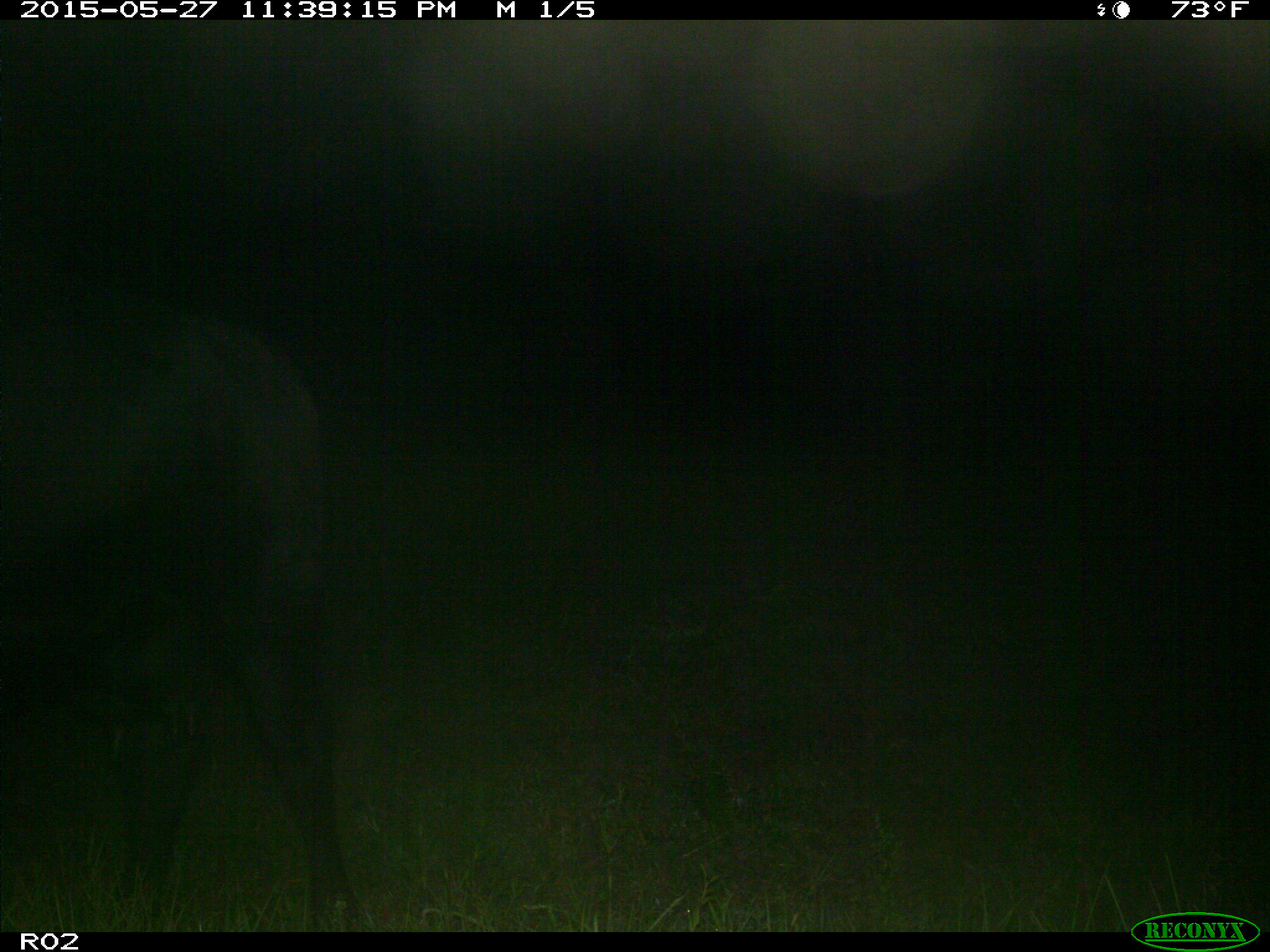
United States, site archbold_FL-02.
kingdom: Animalia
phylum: Chordata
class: Mammalia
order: Artiodactyla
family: Bovidae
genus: Bos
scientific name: Bos taurus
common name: domestic cow